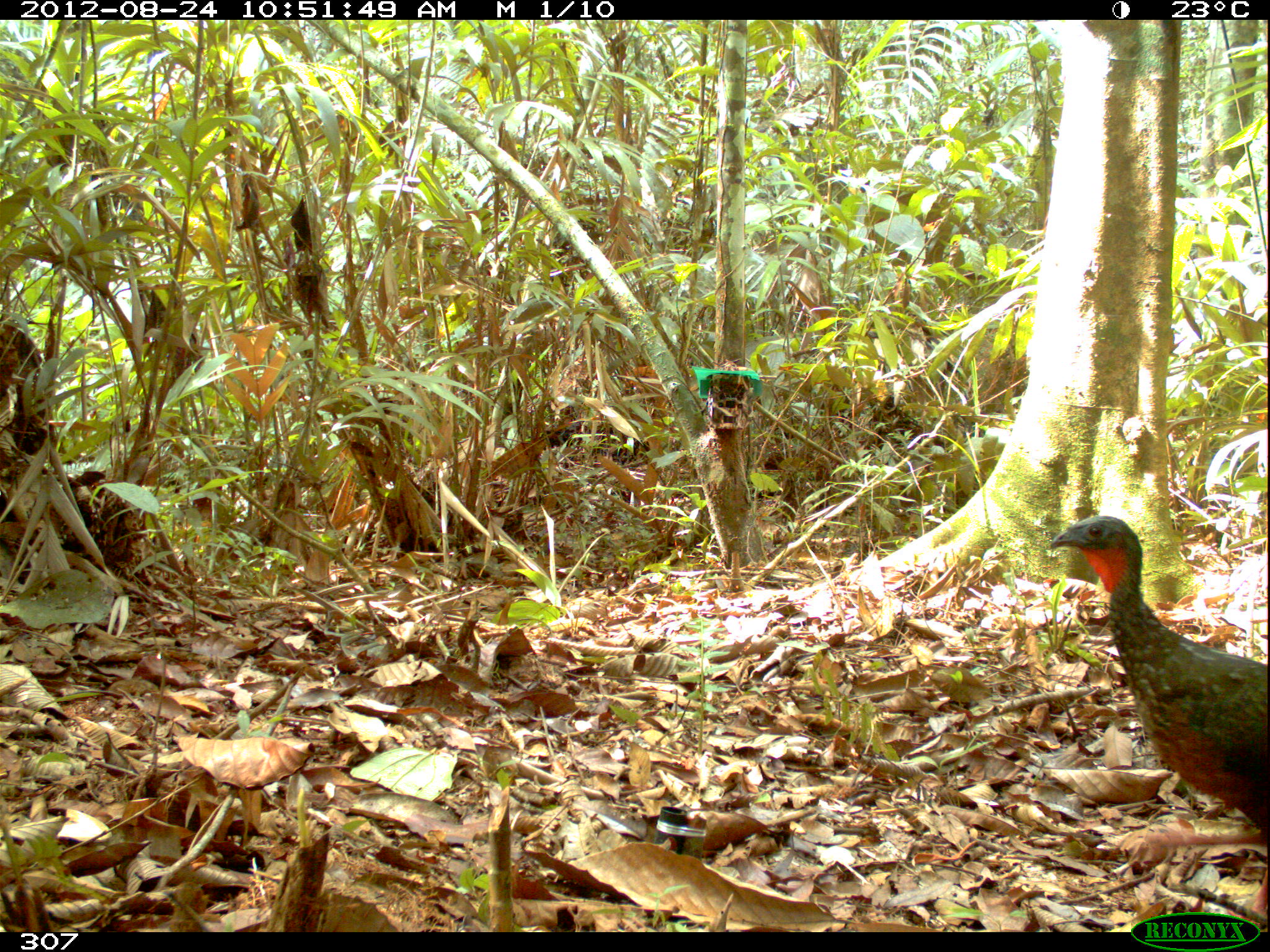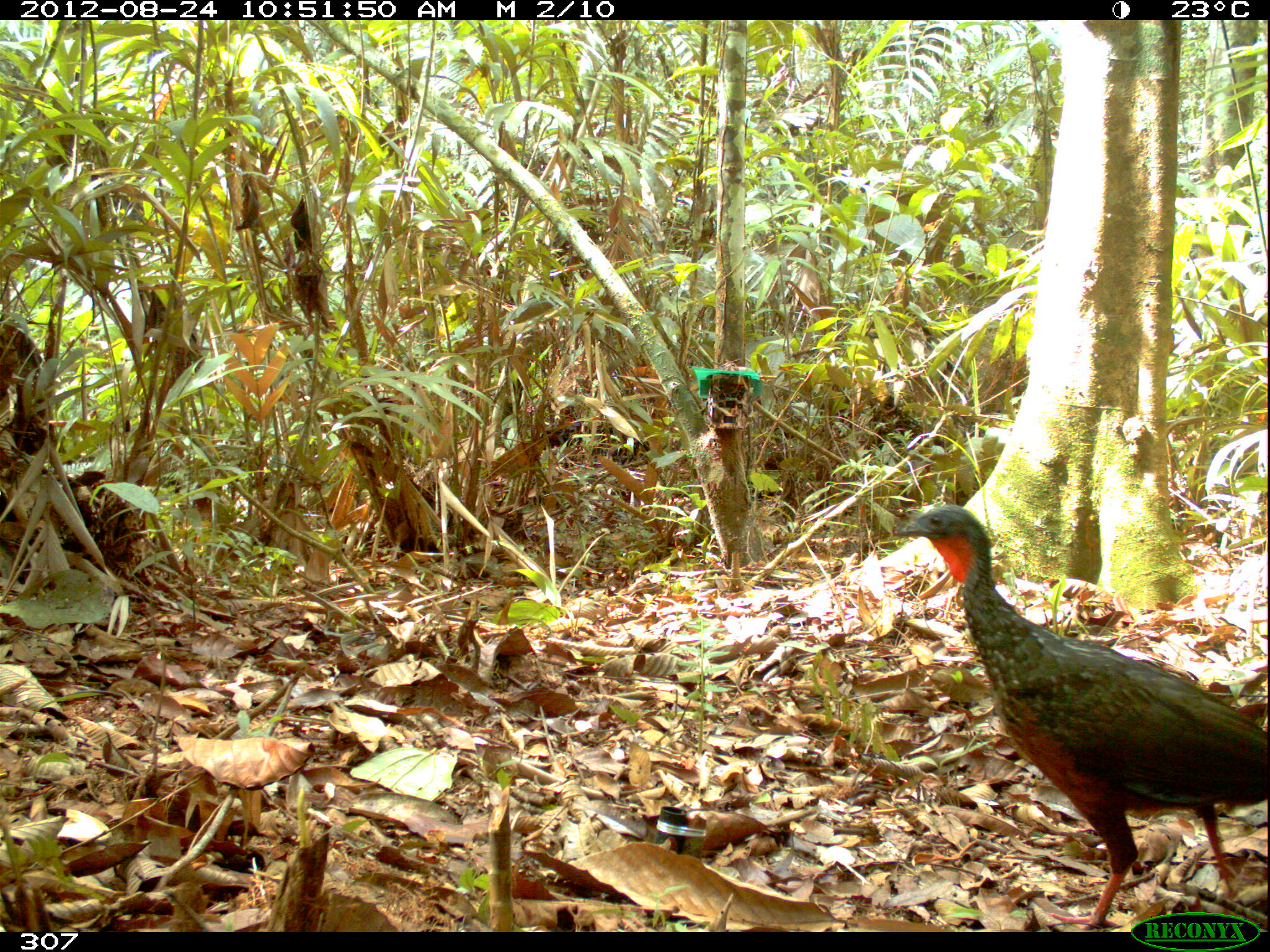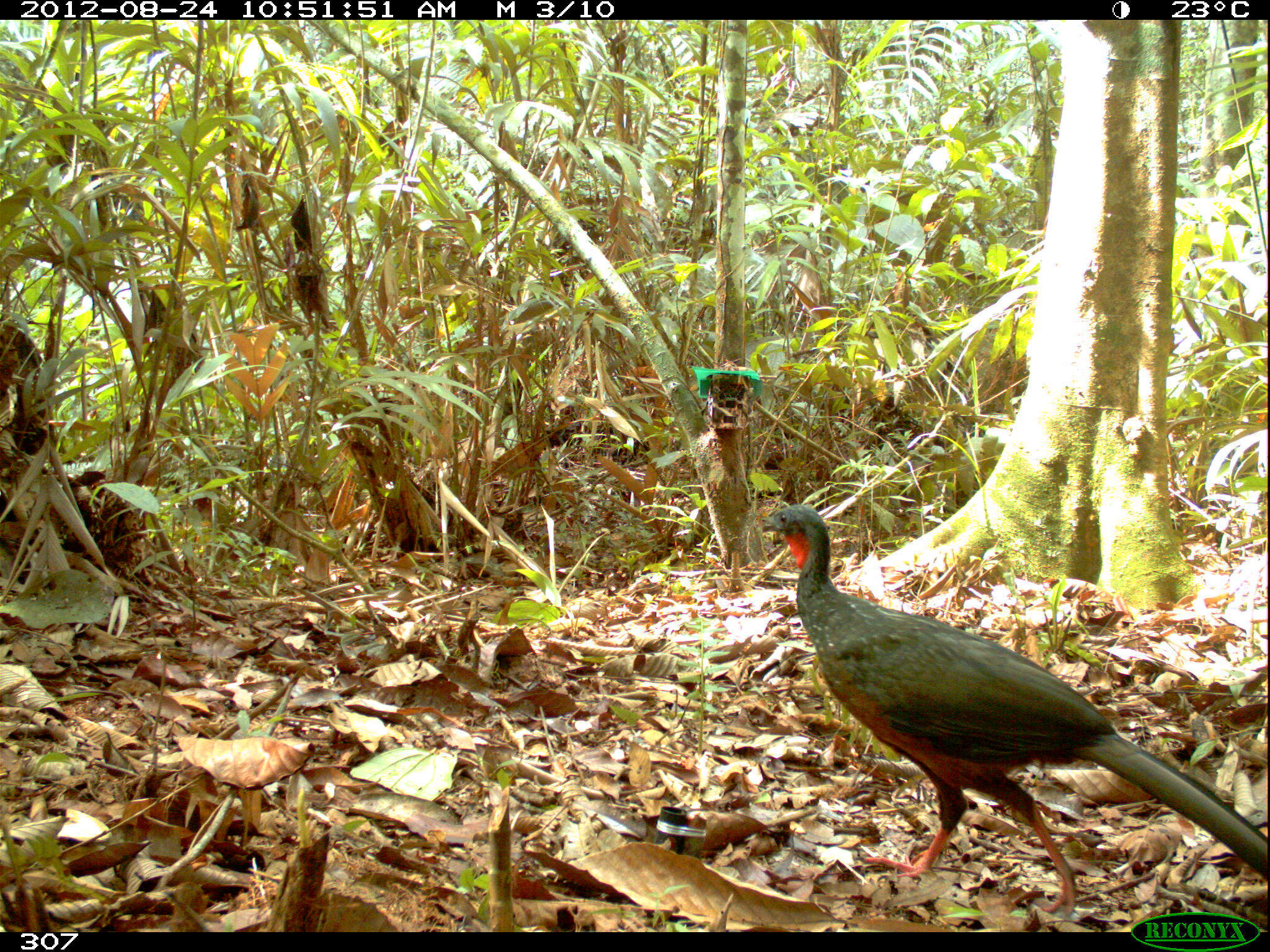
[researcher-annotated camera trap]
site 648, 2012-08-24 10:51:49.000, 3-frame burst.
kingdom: Animalia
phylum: Chordata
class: Aves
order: Galliformes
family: Cracidae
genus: Penelope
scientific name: Penelope jacquacu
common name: spix's guan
Penelope jacquacu (spix's guan).